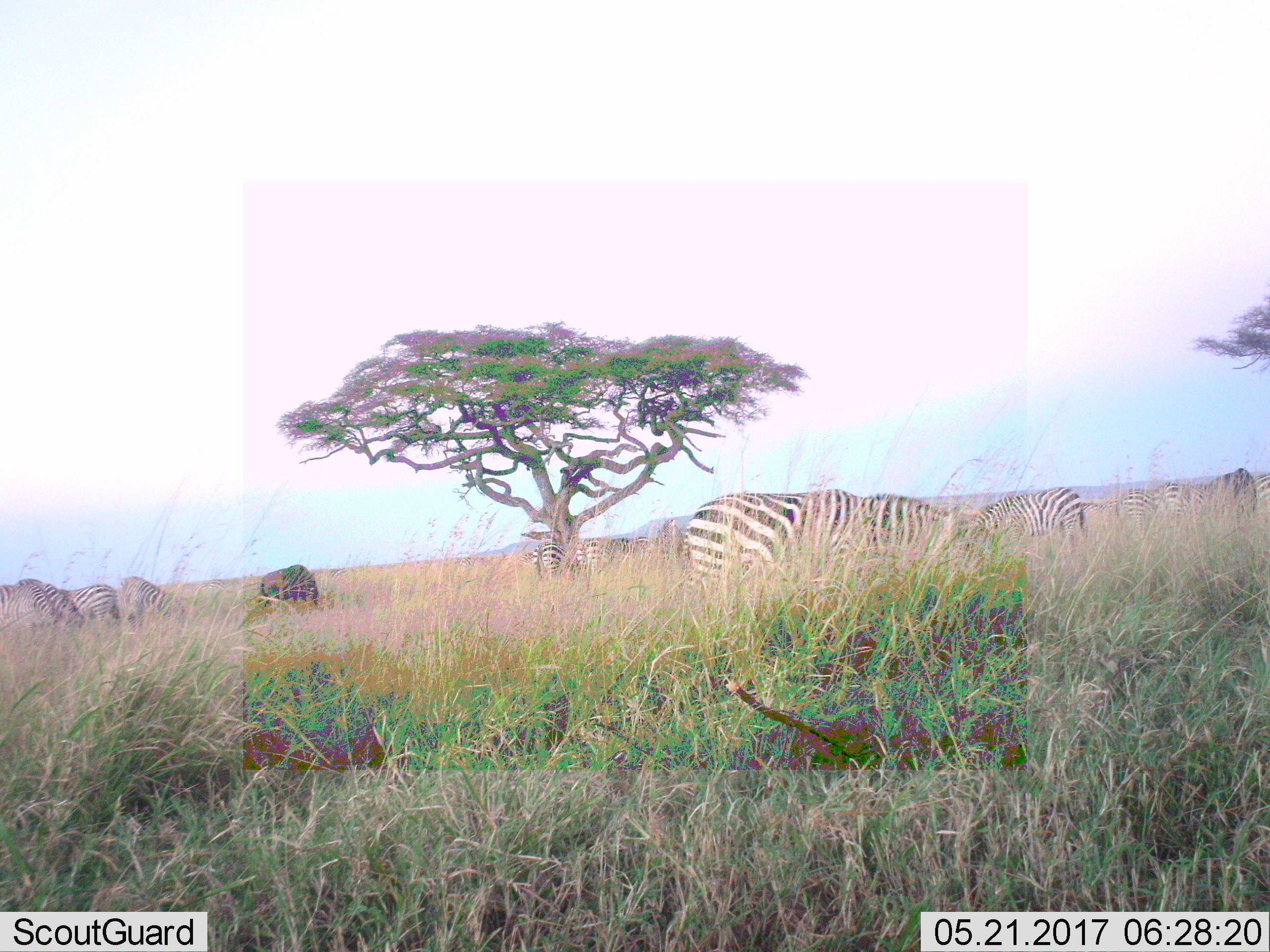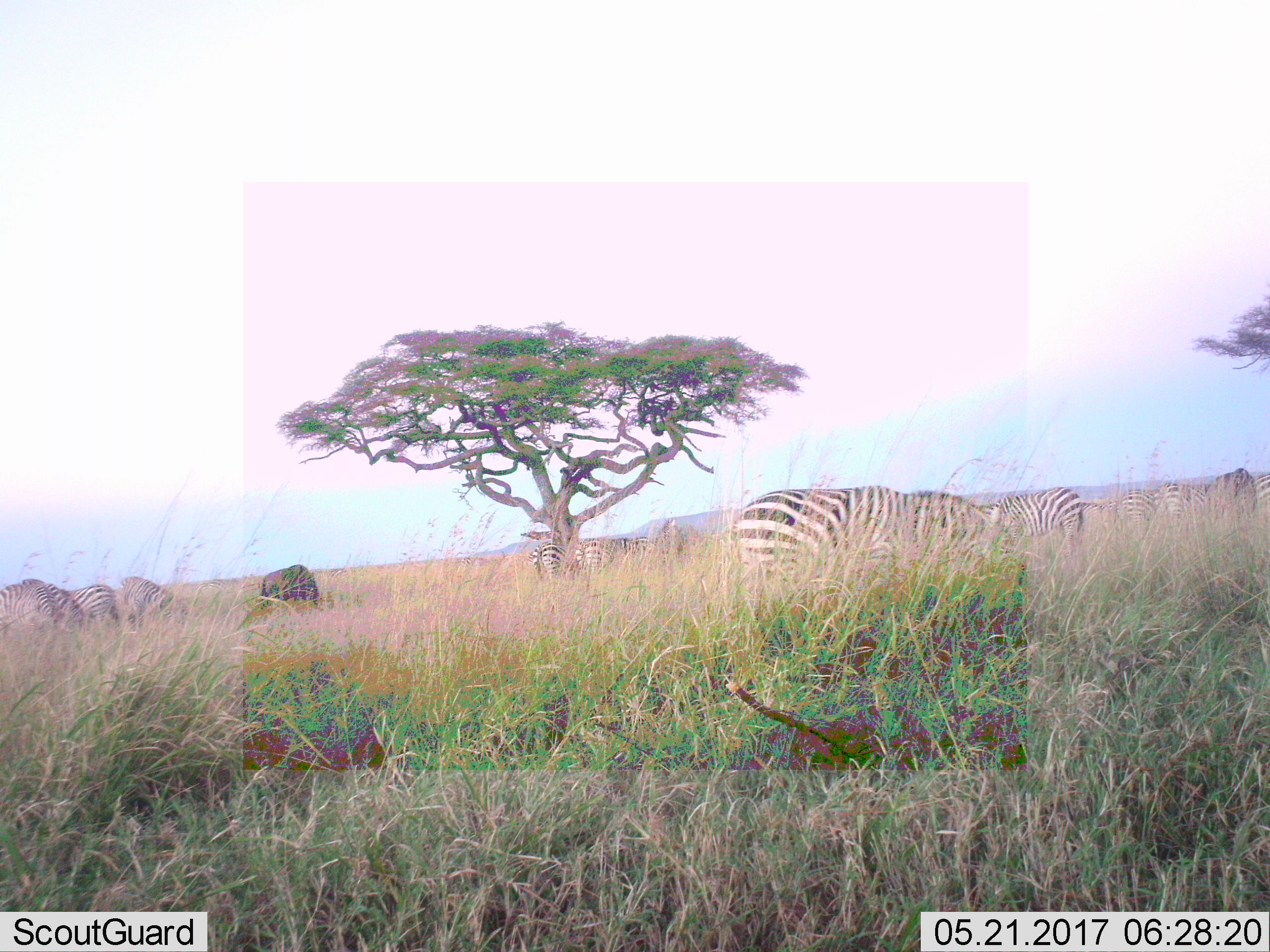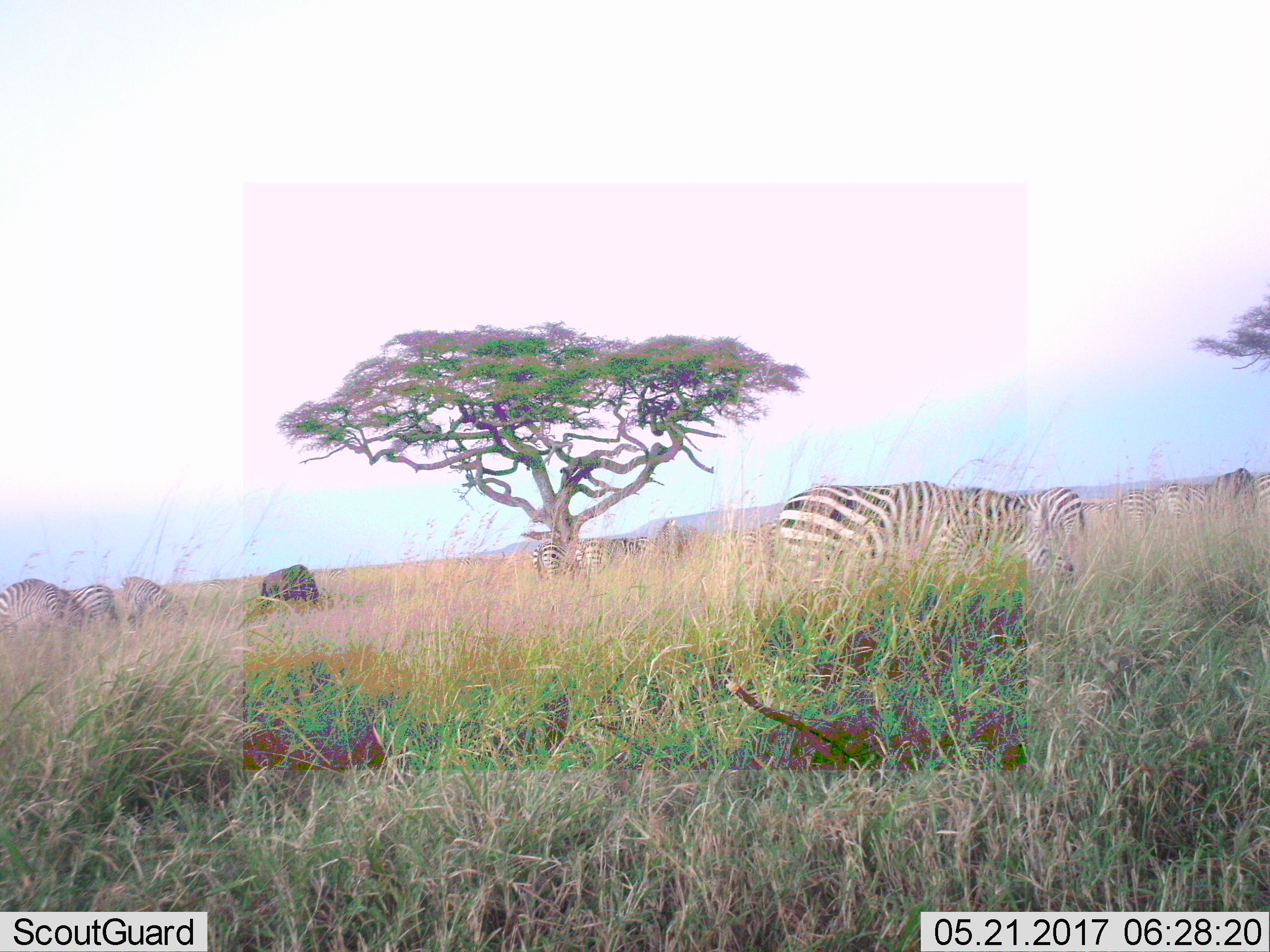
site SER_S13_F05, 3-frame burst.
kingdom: Animalia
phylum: Chordata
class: Mammalia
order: Perissodactyla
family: Equidae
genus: Equus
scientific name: Equus quagga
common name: plains zebra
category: zebraplains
Zebraplains (plains zebra) (Equus quagga), count 11-50. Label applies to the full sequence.